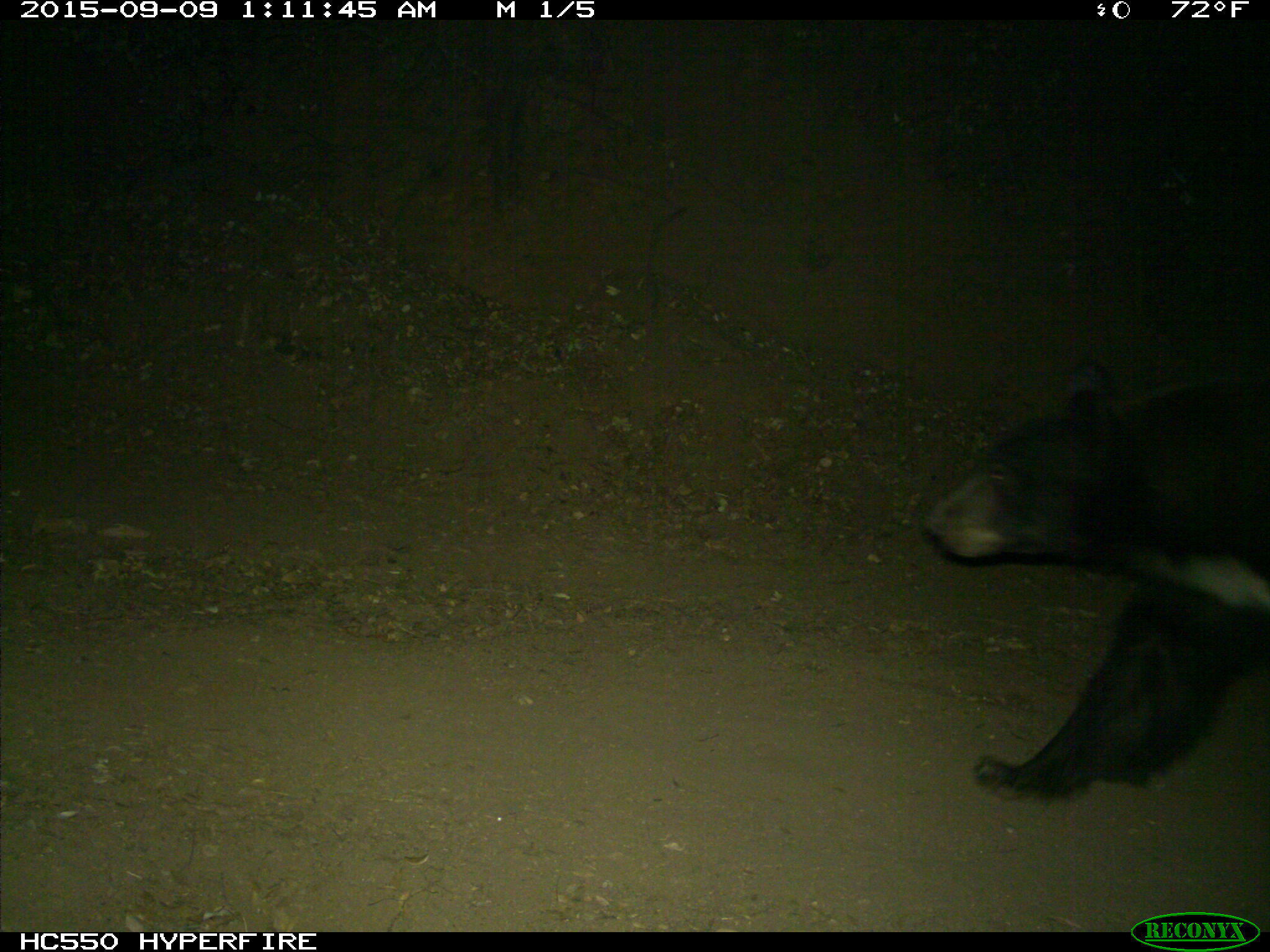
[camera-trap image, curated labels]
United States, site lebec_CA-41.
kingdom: Animalia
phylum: Chordata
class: Mammalia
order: Carnivora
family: Ursidae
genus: Ursus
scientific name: Ursus americanus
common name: american black bear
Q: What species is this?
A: Ursus americanus (american black bear).